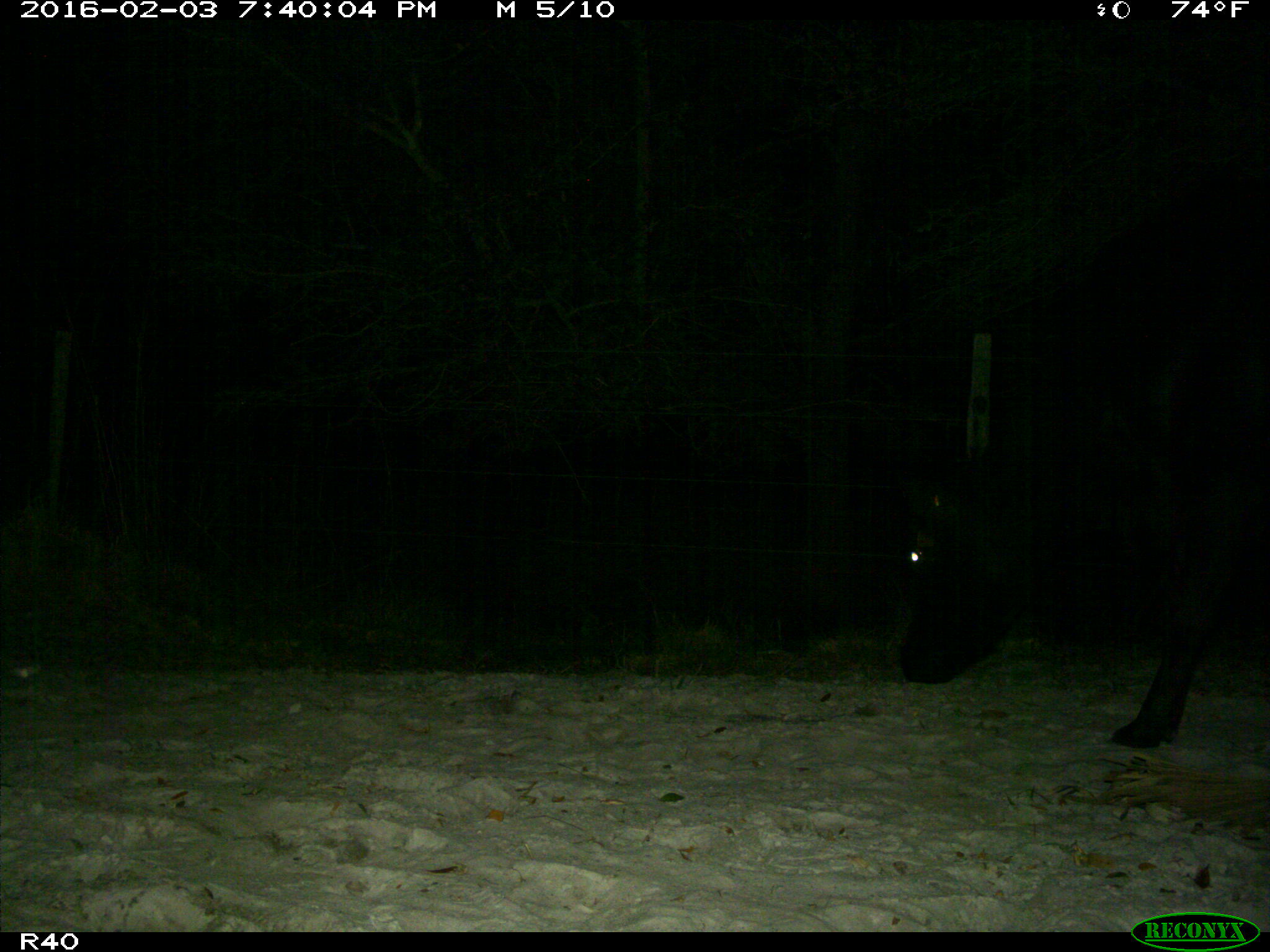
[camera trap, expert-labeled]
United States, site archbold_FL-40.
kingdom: Animalia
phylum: Chordata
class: Mammalia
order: Artiodactyla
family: Bovidae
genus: Bos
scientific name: Bos taurus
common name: domestic cow